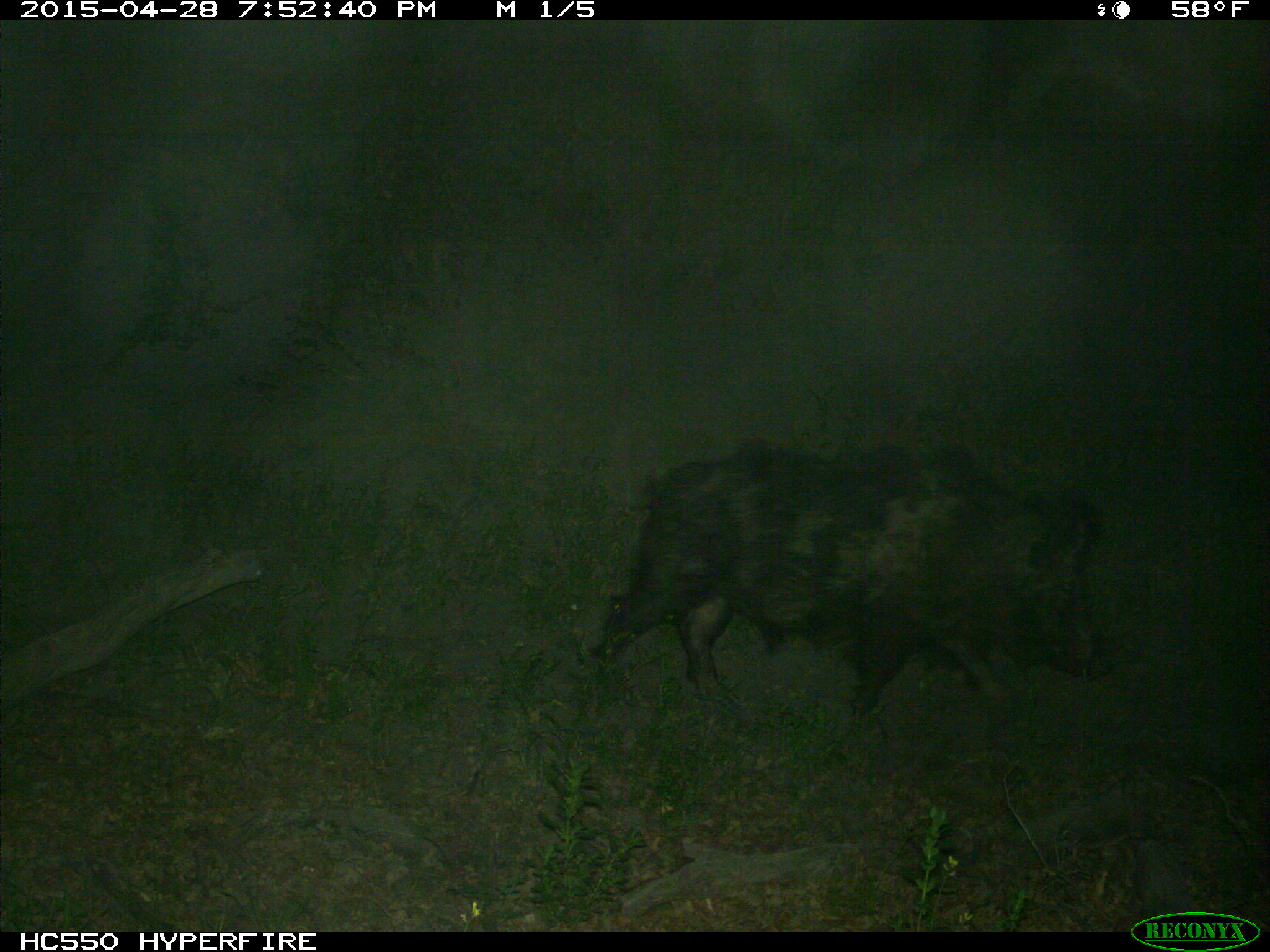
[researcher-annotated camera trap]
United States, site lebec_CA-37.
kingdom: Animalia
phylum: Chordata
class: Mammalia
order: Artiodactyla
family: Suidae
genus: Sus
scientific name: Sus scrofa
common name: wild boar